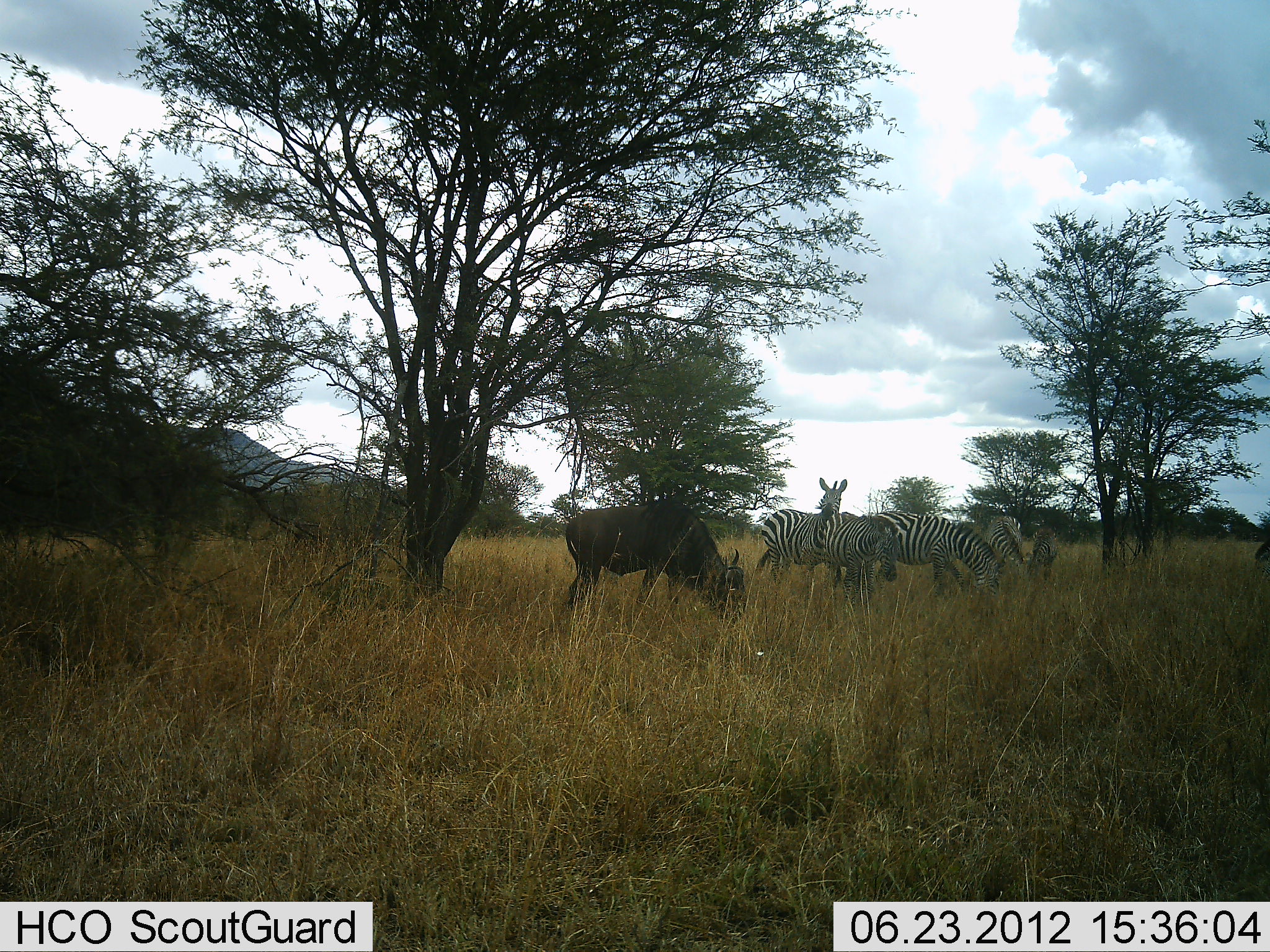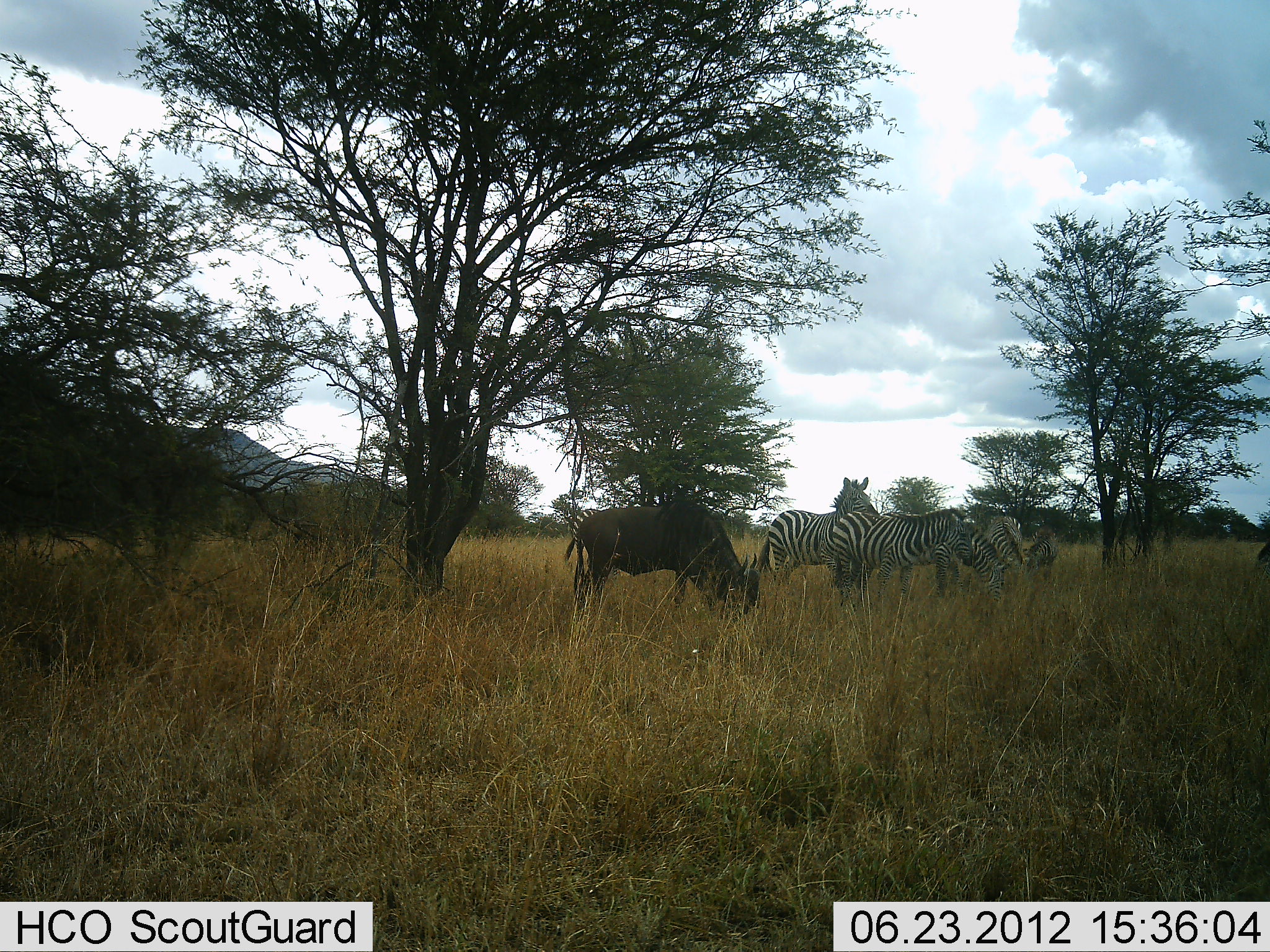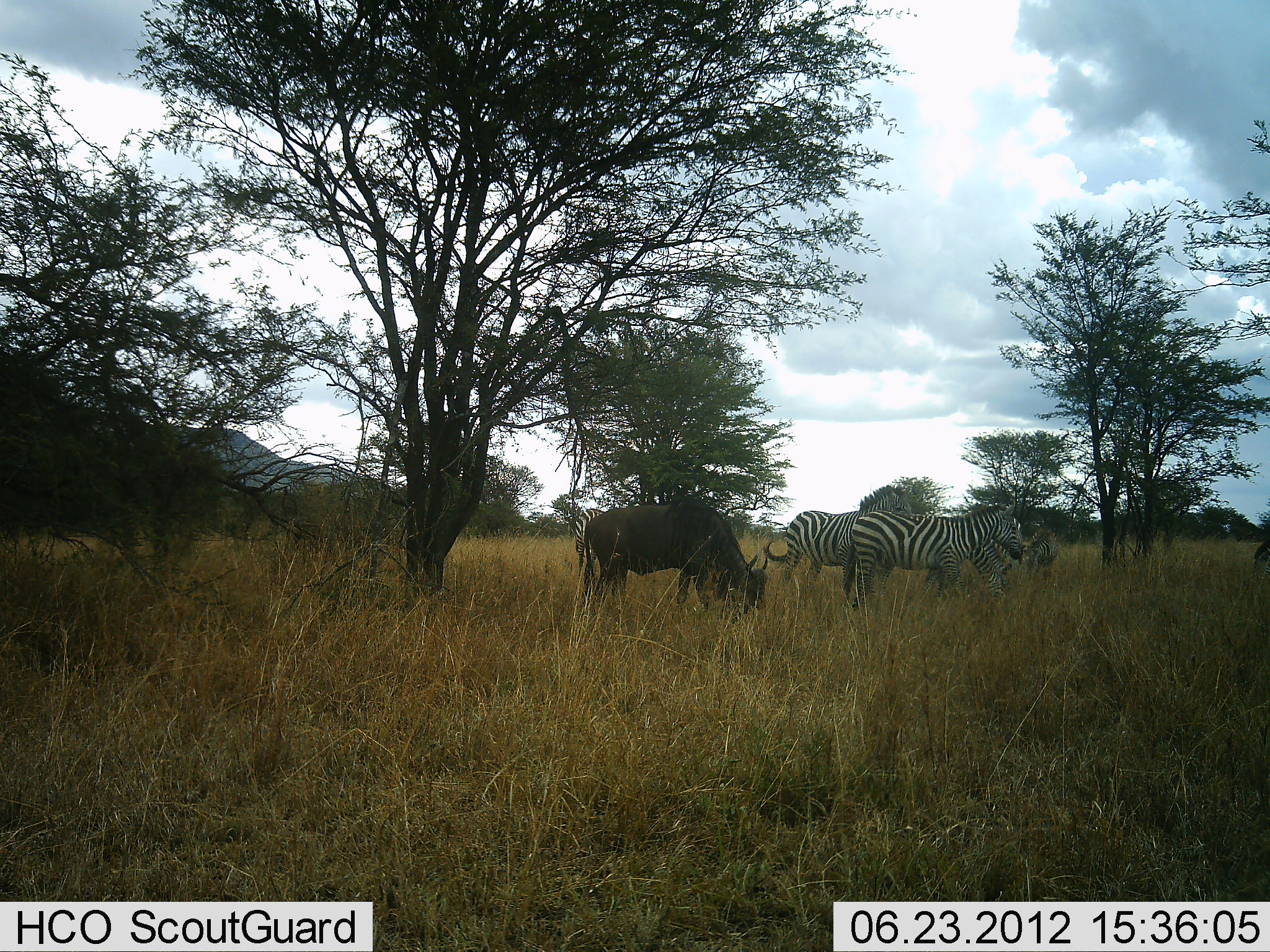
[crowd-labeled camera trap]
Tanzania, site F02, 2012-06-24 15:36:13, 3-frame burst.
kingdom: Animalia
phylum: Chordata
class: Mammalia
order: Artiodactyla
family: Bovidae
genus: Connochaetes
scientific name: Connochaetes taurinus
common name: blue wildebeest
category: wildebeest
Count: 1.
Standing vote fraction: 20%.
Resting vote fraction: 0%.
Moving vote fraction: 0%.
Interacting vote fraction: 0%.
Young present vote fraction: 0%.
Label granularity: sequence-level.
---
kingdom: Animalia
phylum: Chordata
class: Mammalia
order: Perissodactyla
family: Equidae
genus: Equus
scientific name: Equus quagga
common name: plains zebra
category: zebra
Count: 5.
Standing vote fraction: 55%.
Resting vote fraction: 0%.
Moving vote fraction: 0%.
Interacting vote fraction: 0%.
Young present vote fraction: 9%.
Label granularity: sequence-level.